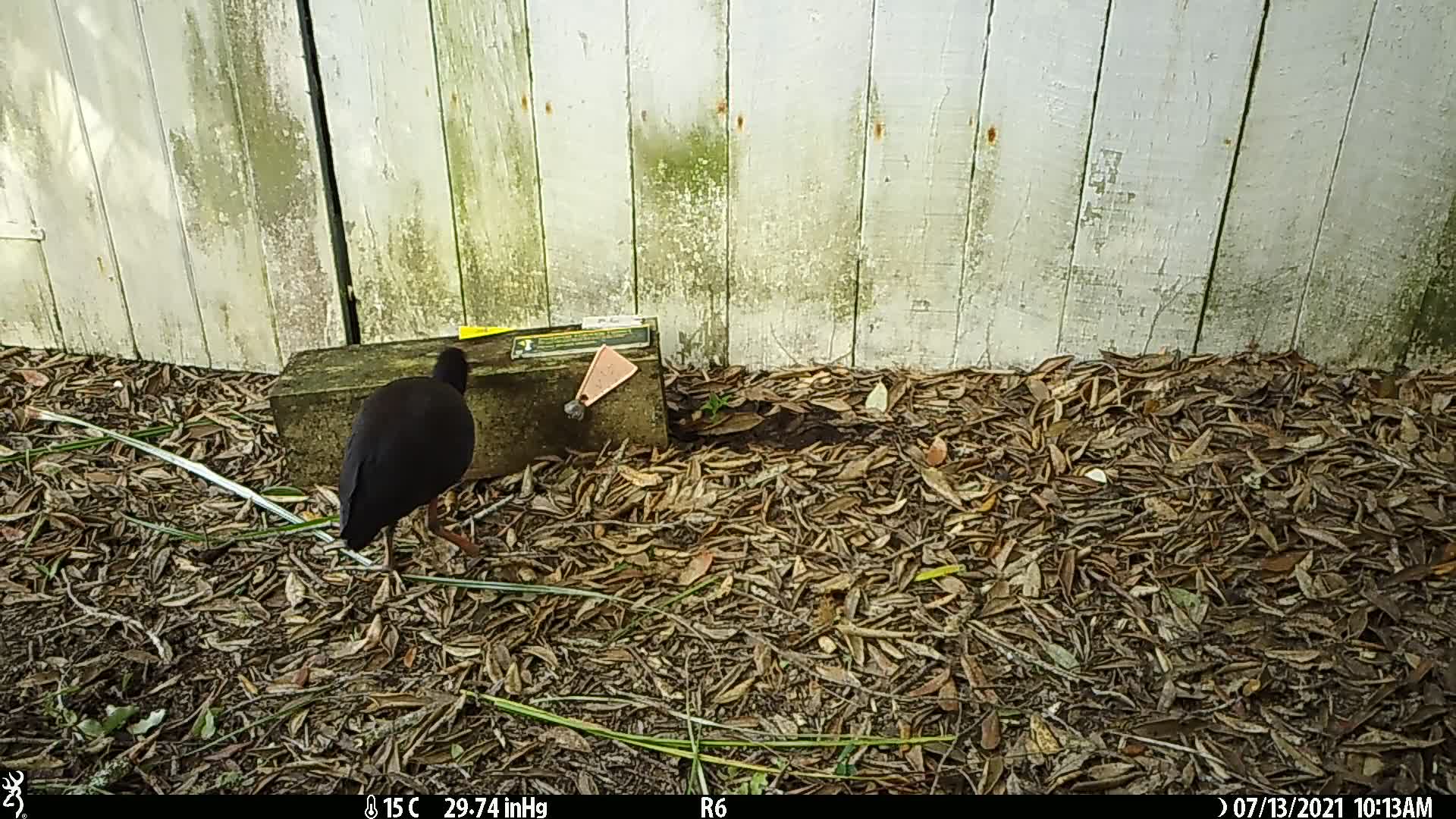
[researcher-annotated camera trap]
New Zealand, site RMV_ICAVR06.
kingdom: Animalia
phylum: Chordata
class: Aves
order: Gruiformes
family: Rallidae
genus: Porphyrio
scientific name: Porphyrio melanotus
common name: australasian swamphen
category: pukeko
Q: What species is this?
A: Pukeko (australasian swamphen) (Porphyrio melanotus).